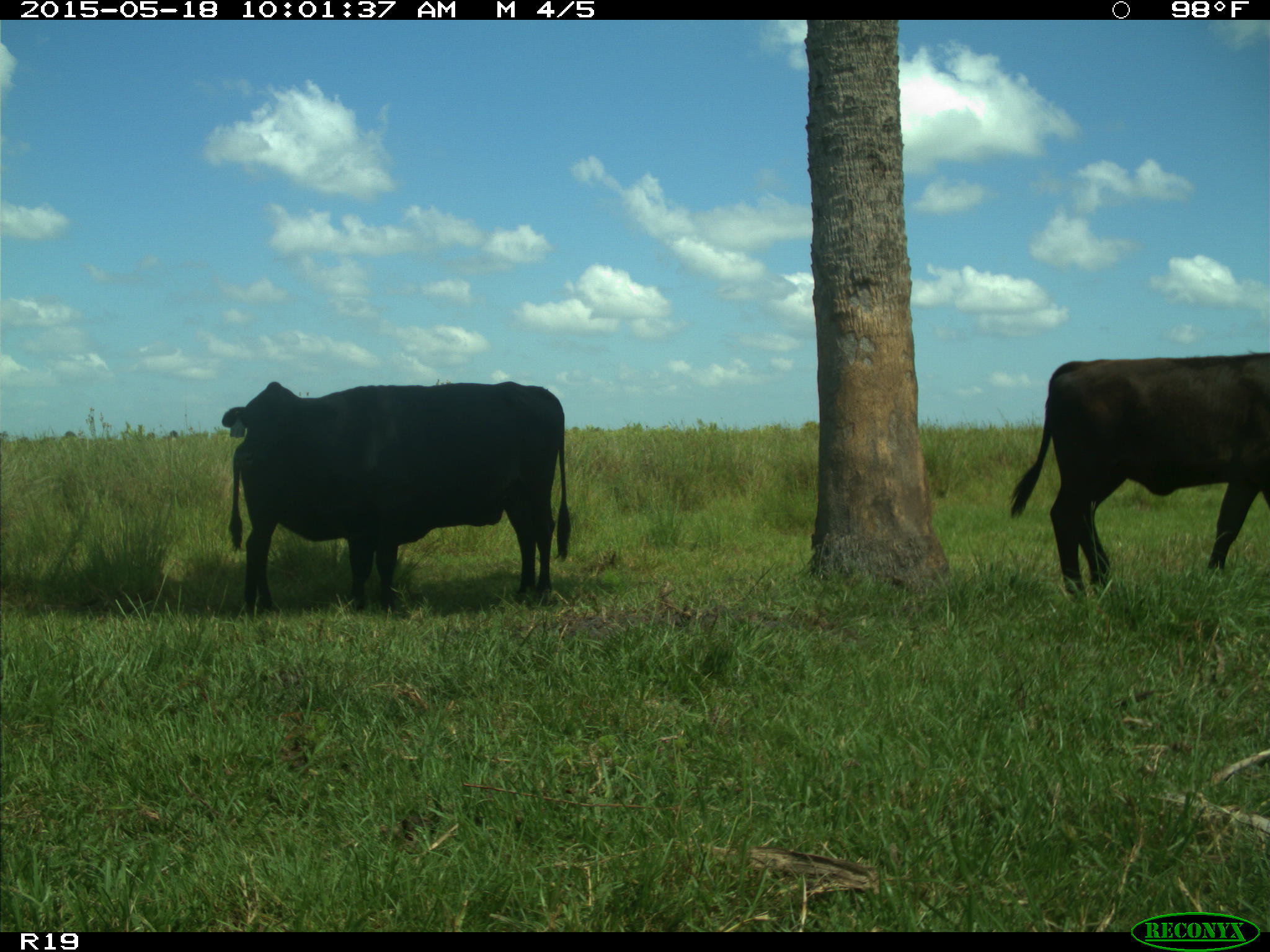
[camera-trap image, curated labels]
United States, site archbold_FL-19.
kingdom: Animalia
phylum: Chordata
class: Mammalia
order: Artiodactyla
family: Bovidae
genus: Bos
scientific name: Bos taurus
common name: domestic cow